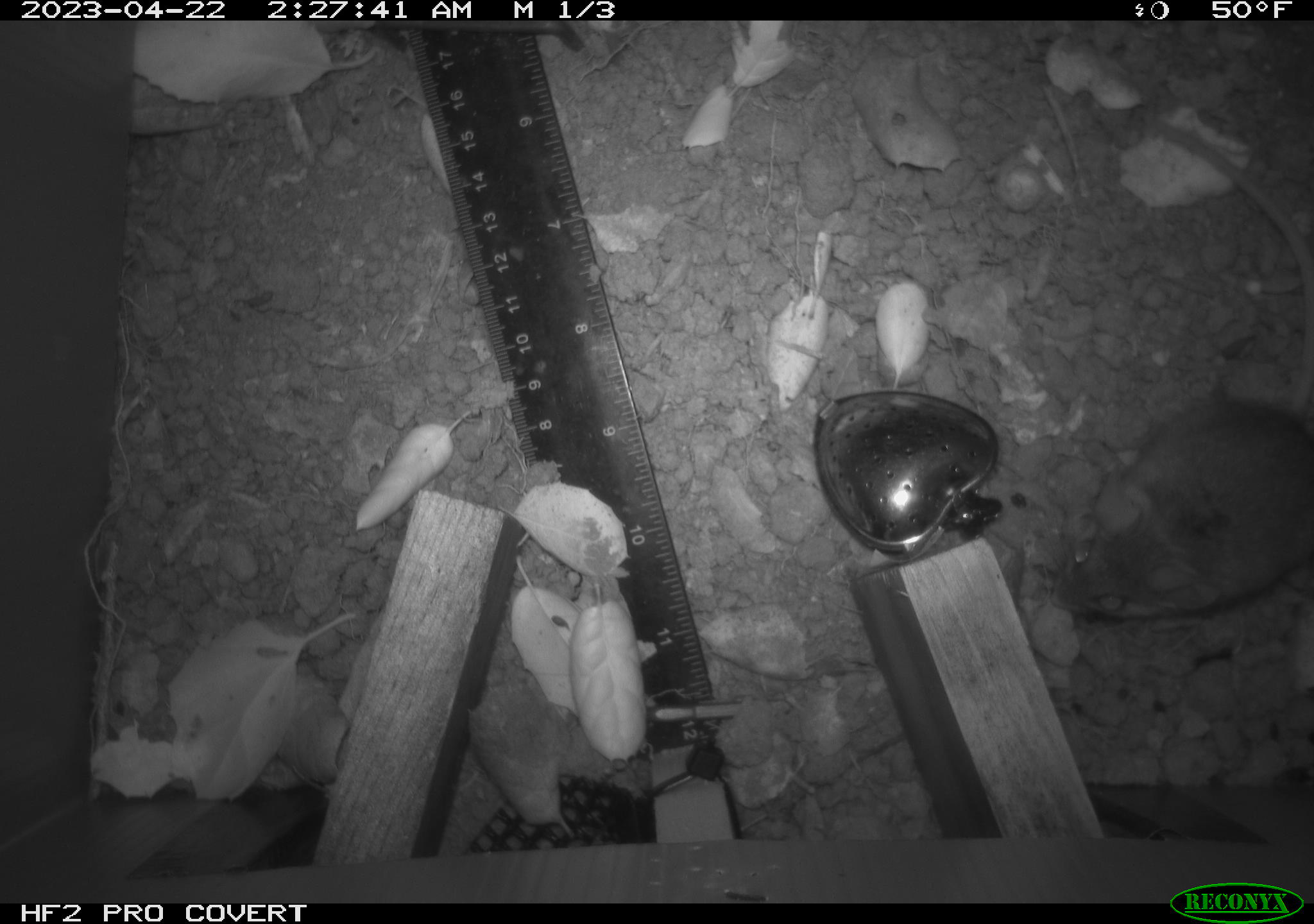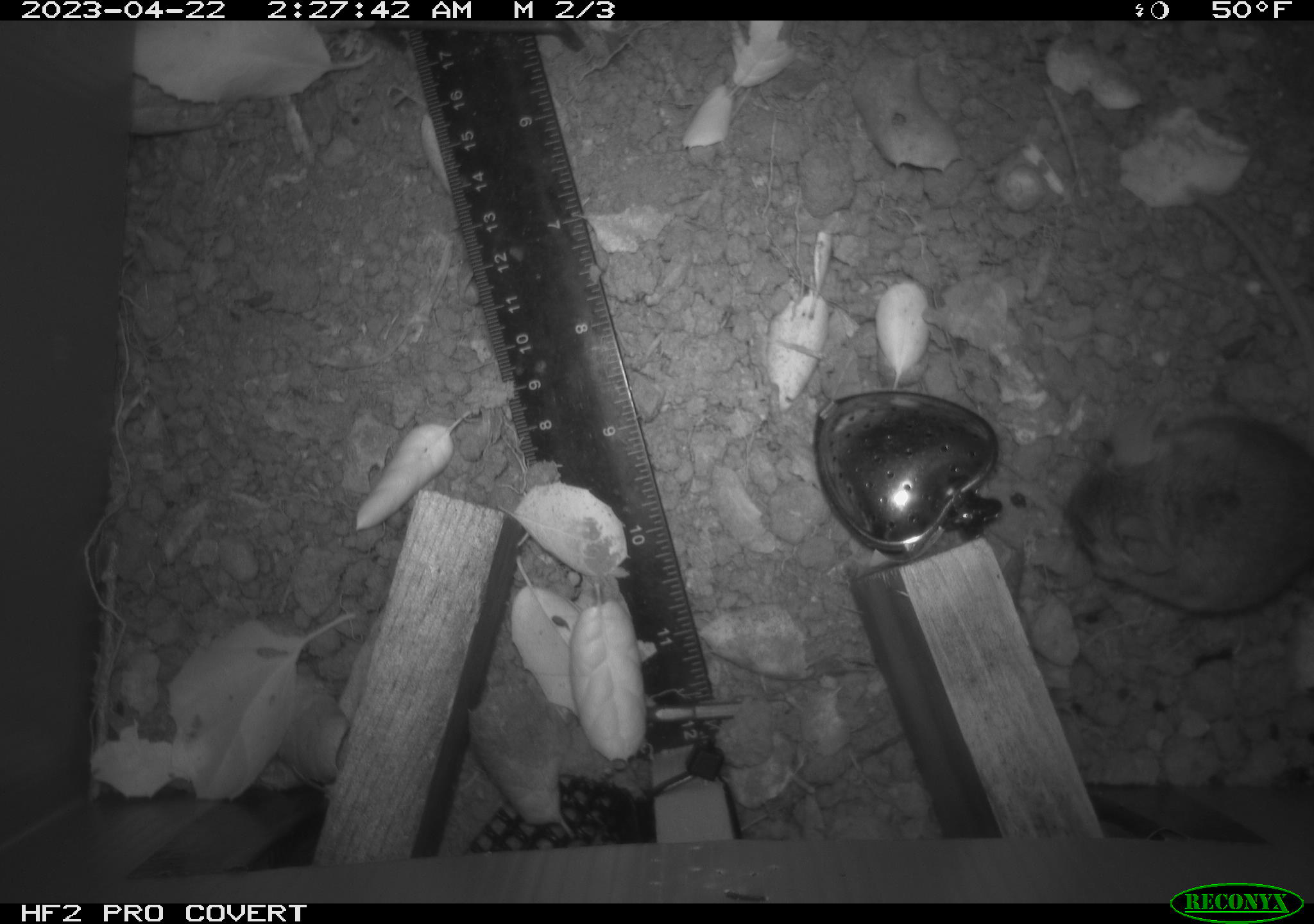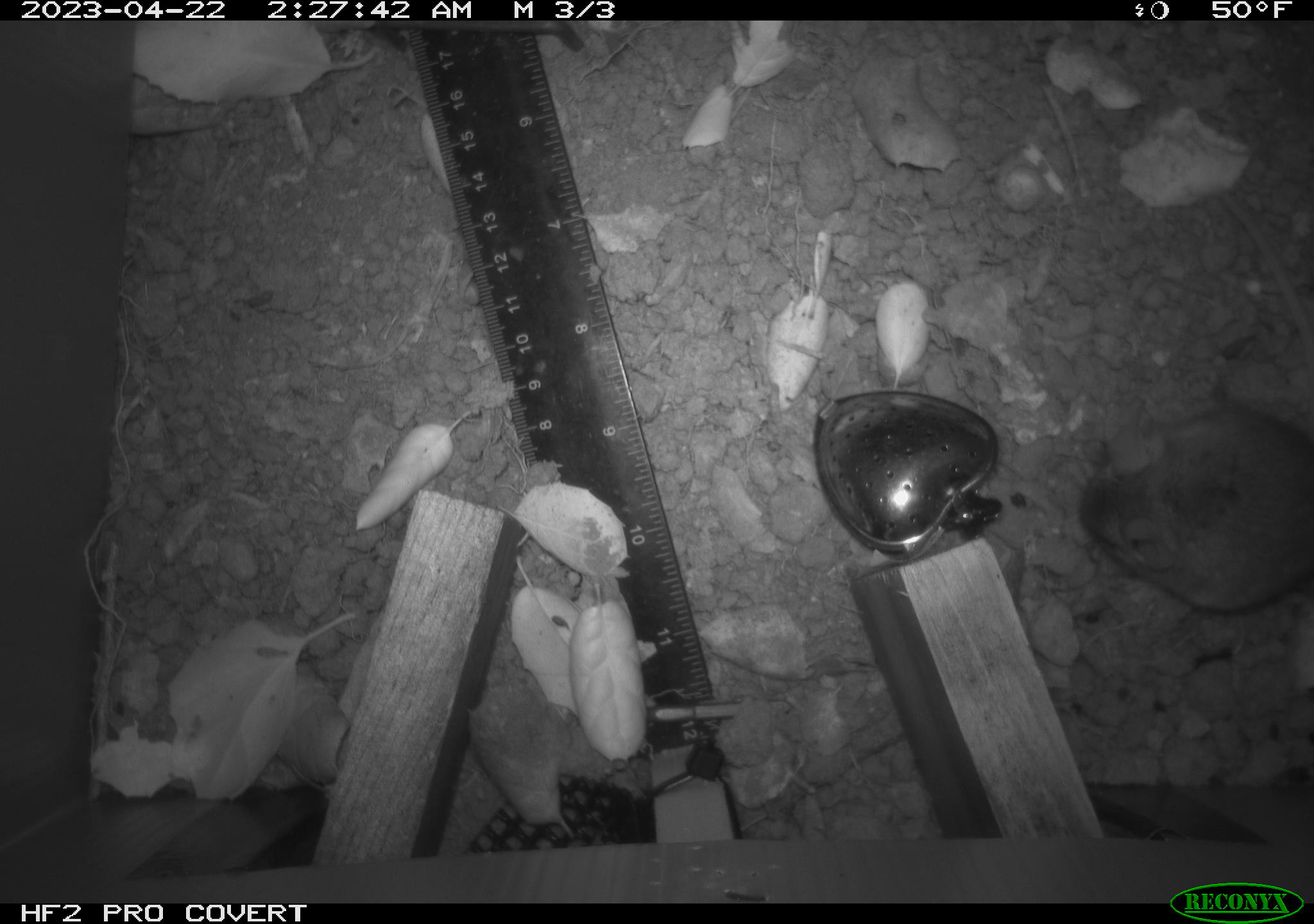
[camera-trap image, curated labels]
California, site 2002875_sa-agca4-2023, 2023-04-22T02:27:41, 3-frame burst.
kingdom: Animalia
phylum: Chordata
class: Mammalia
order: Rodentia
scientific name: Rodentia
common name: mouse species